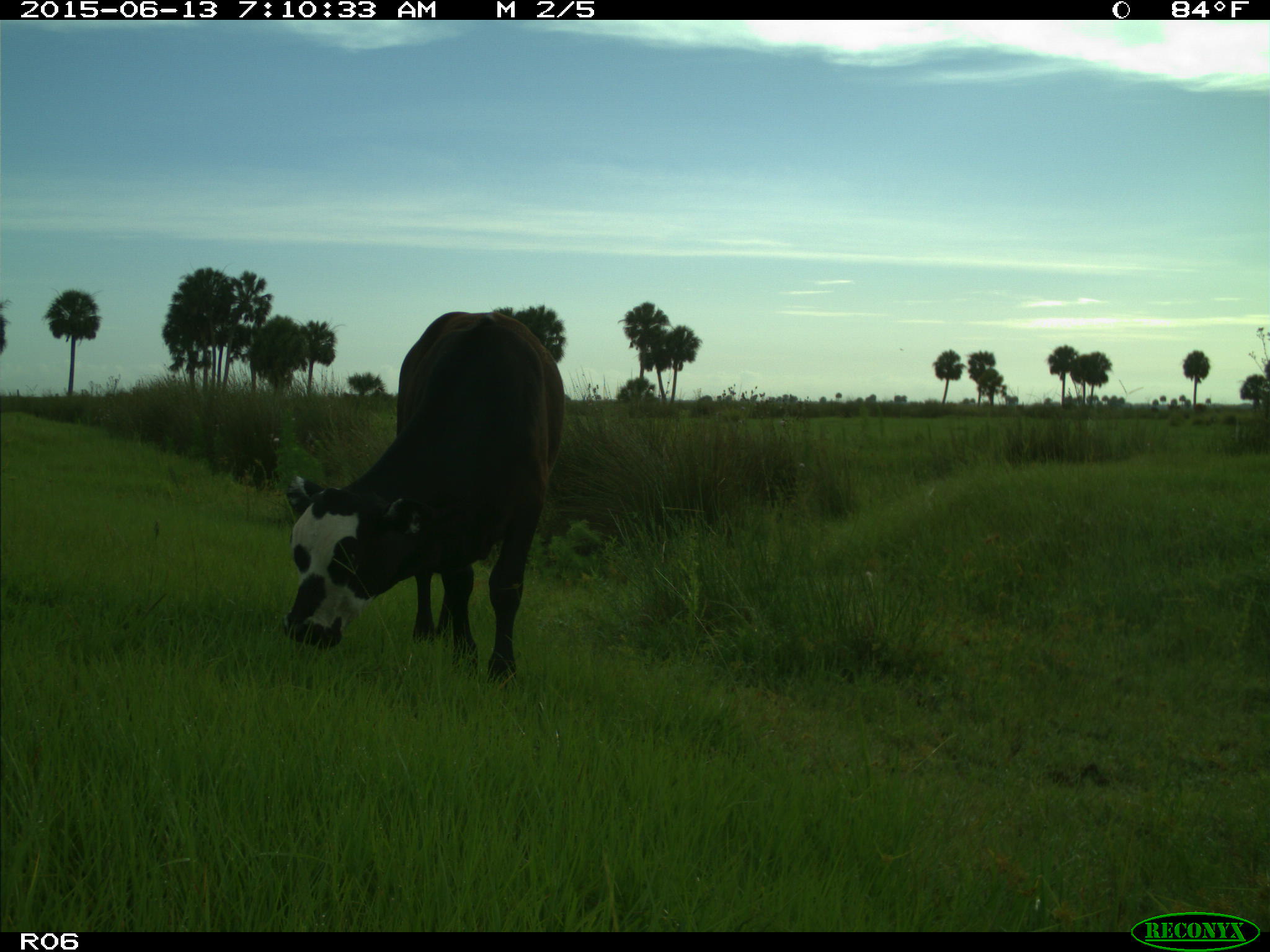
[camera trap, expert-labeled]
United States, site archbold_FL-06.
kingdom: Animalia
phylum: Chordata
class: Mammalia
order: Artiodactyla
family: Bovidae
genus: Bos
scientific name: Bos taurus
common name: domestic cow